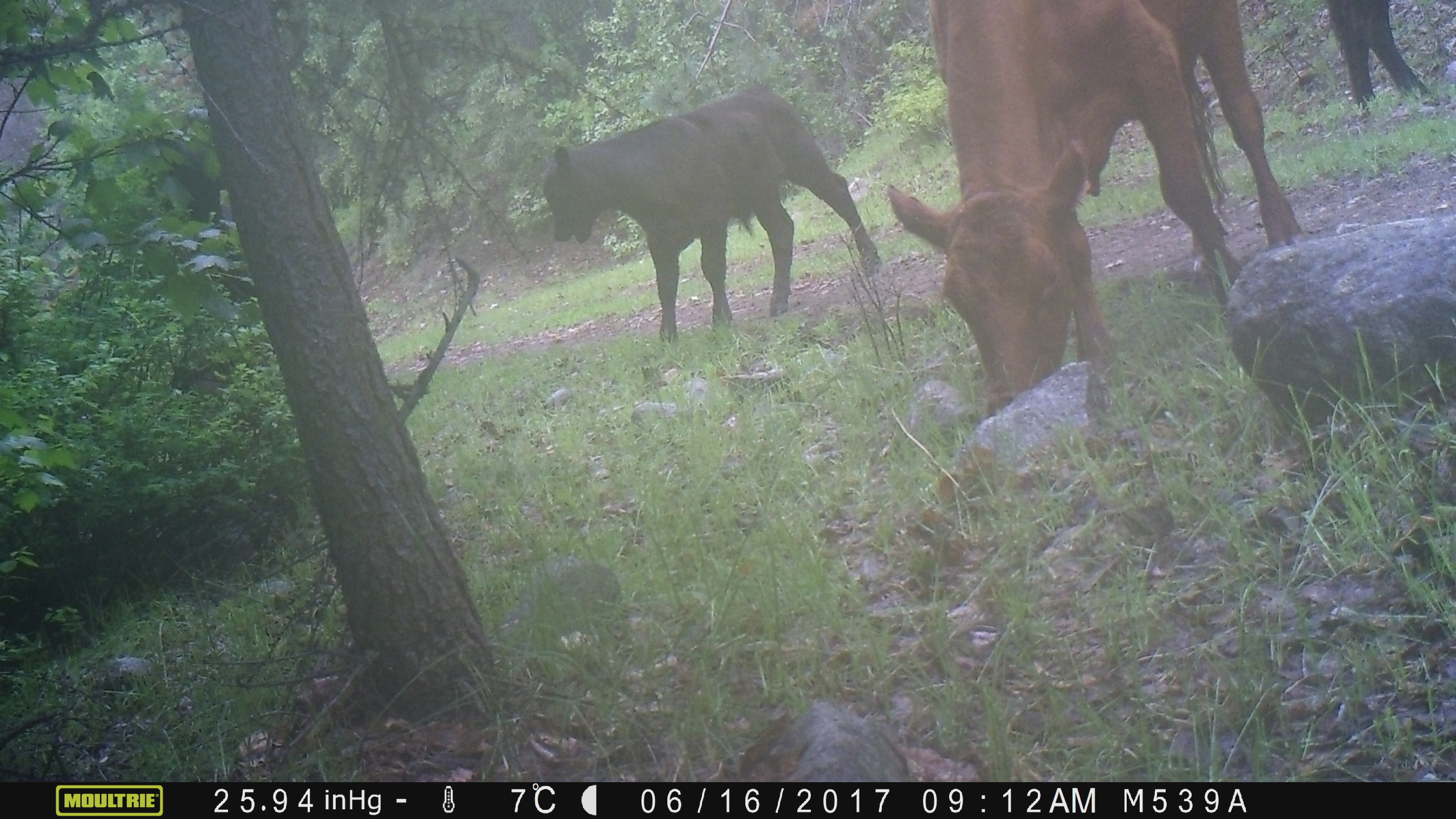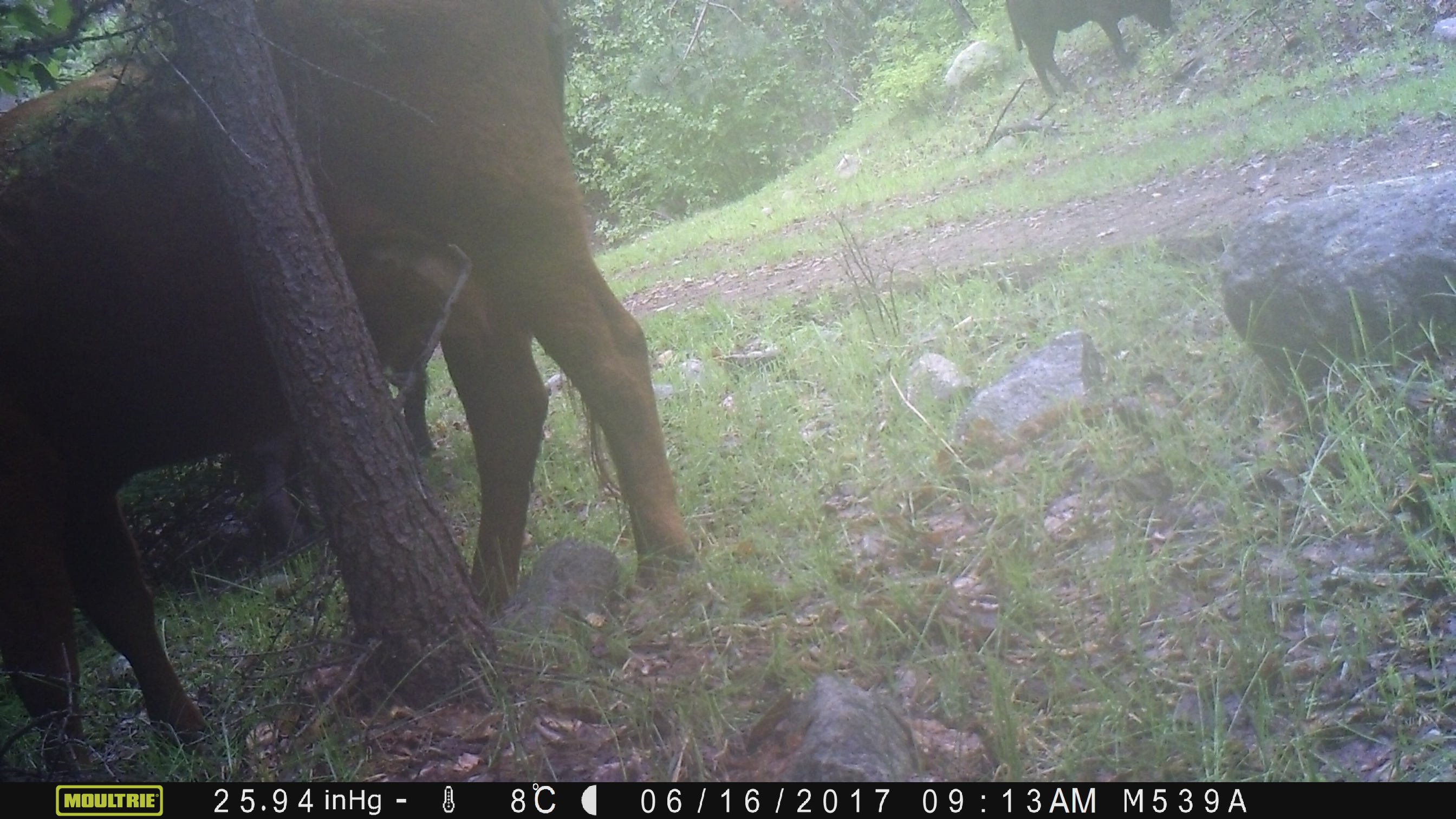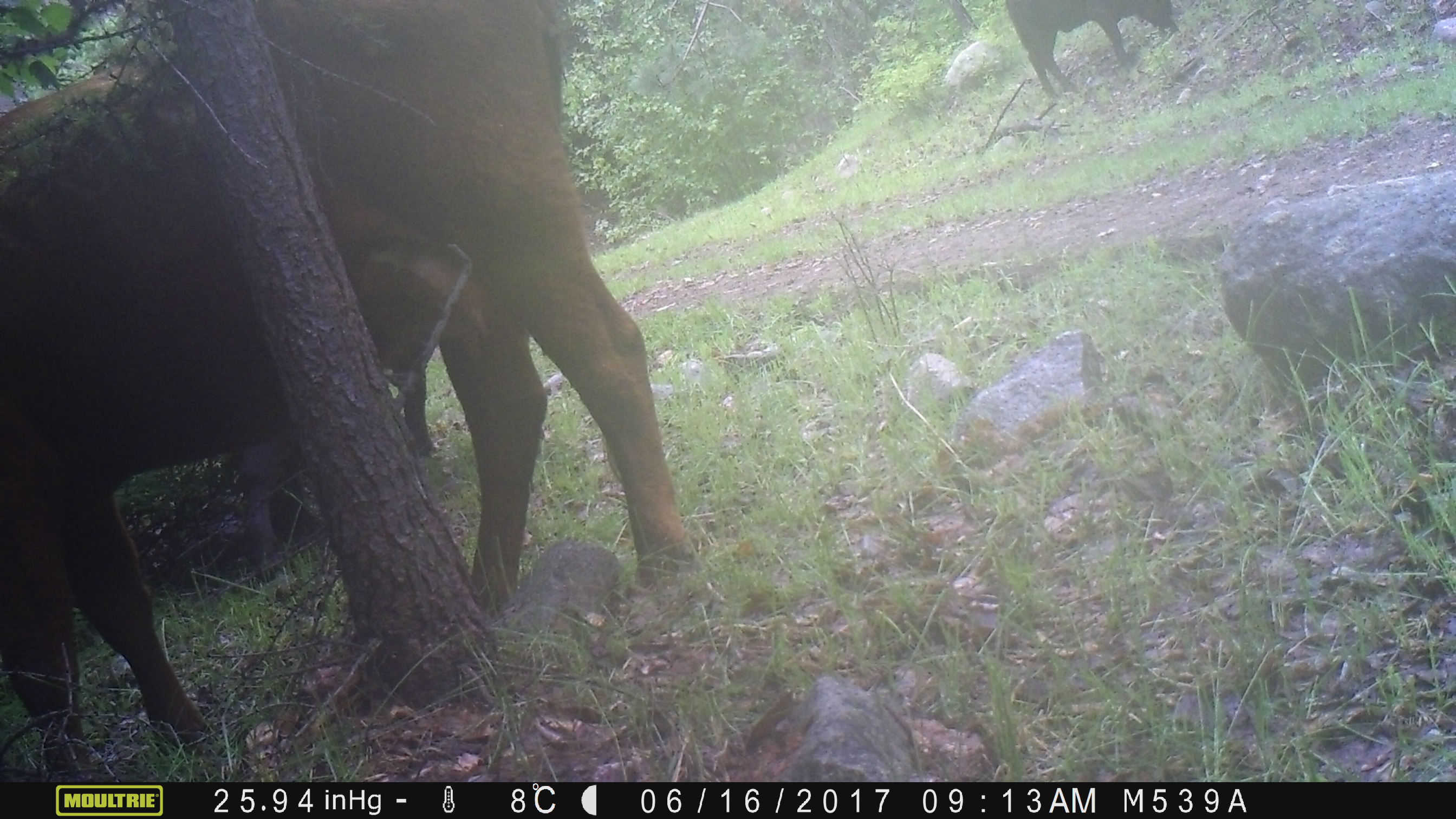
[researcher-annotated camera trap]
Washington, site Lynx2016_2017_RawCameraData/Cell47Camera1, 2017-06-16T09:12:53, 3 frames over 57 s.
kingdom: Animalia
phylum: Chordata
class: Mammalia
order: Artiodactyla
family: Bovidae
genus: Bos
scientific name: Bos taurus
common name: domestic cattle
Domestic cattle (Bos taurus). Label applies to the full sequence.